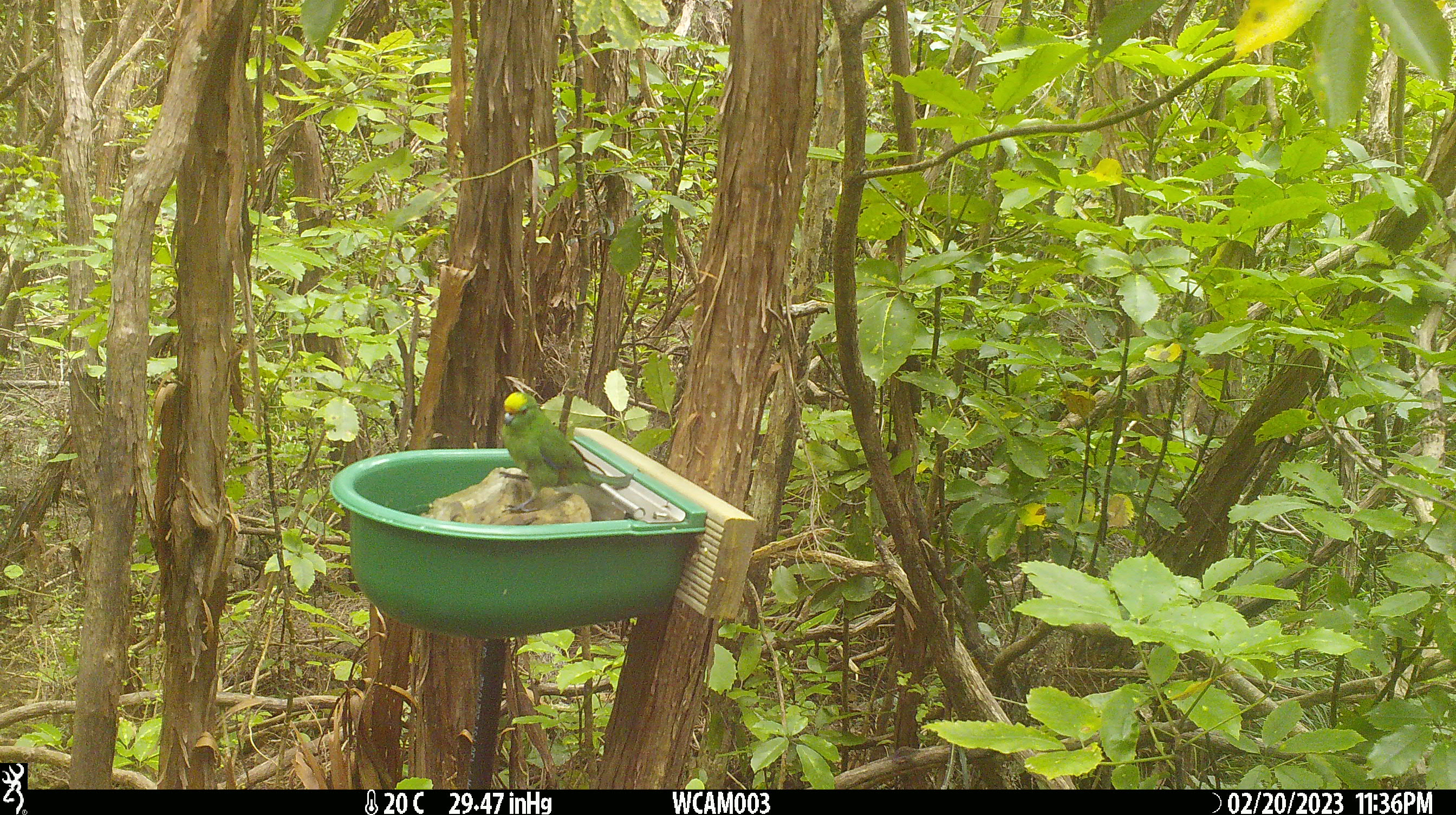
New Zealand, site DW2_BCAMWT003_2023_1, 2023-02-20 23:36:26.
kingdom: Animalia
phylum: Chordata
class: Aves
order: Psittaciformes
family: Psittaculidae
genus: Cyanoramphus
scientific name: Cyanoramphus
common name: parakeet